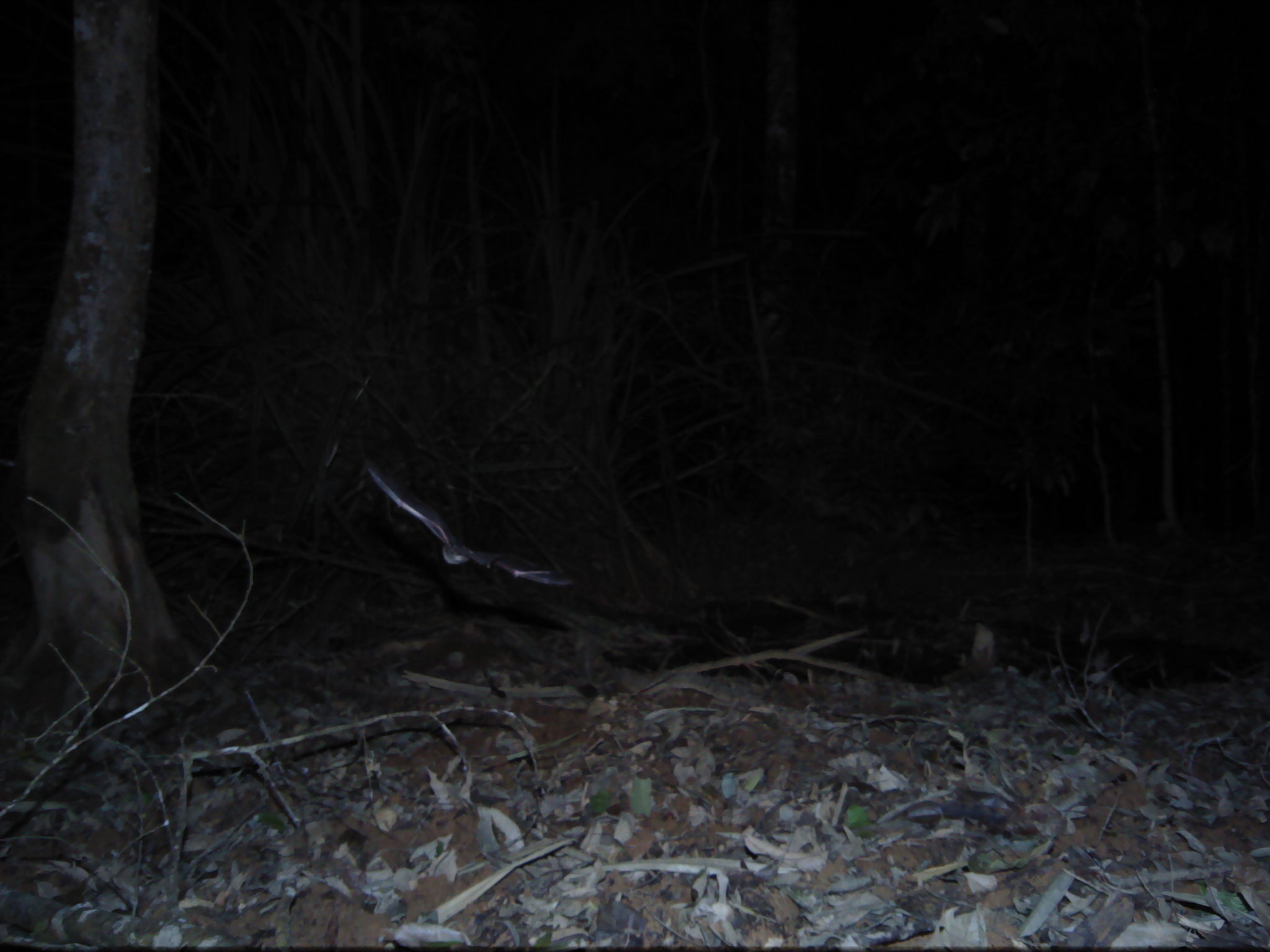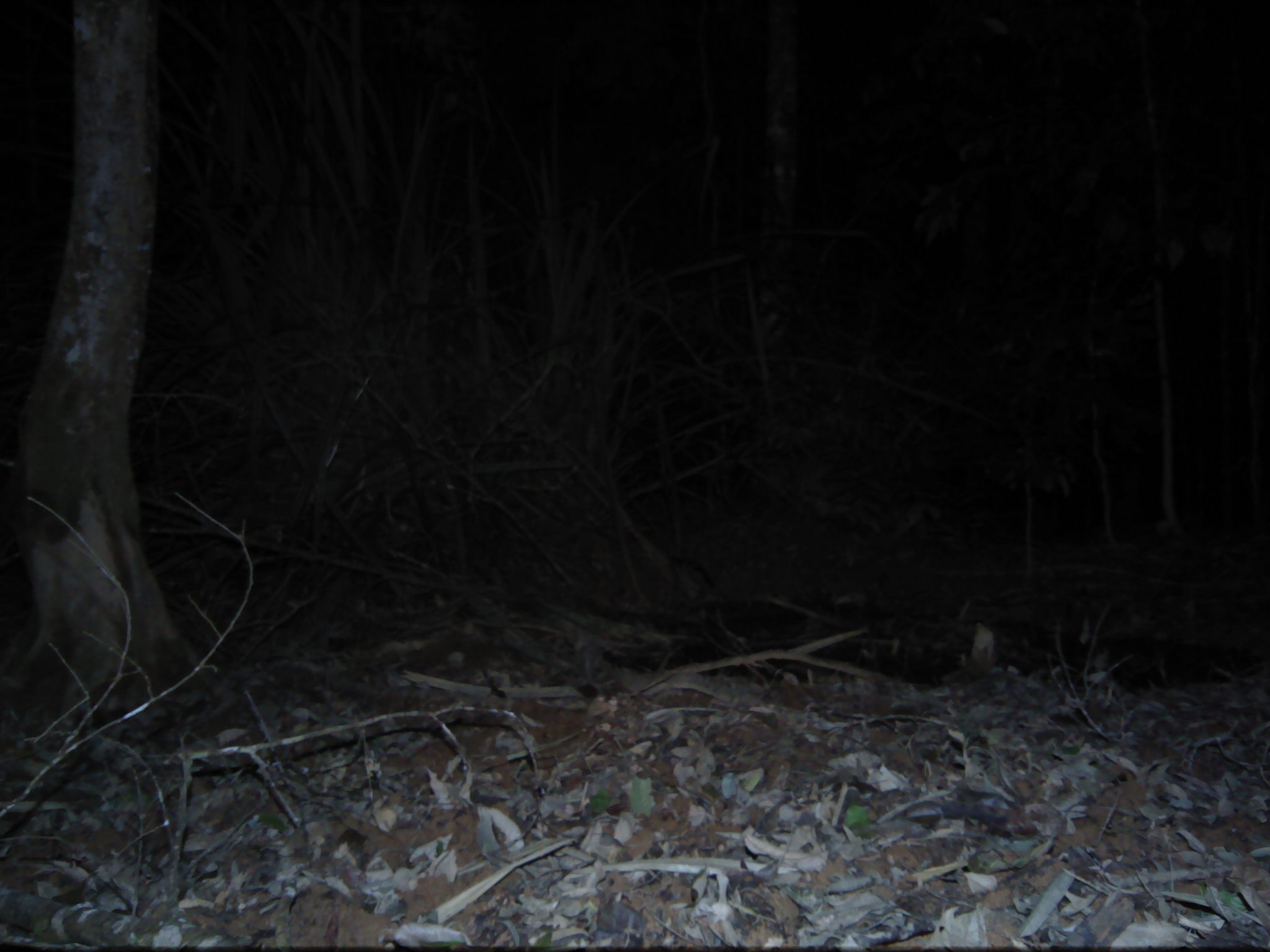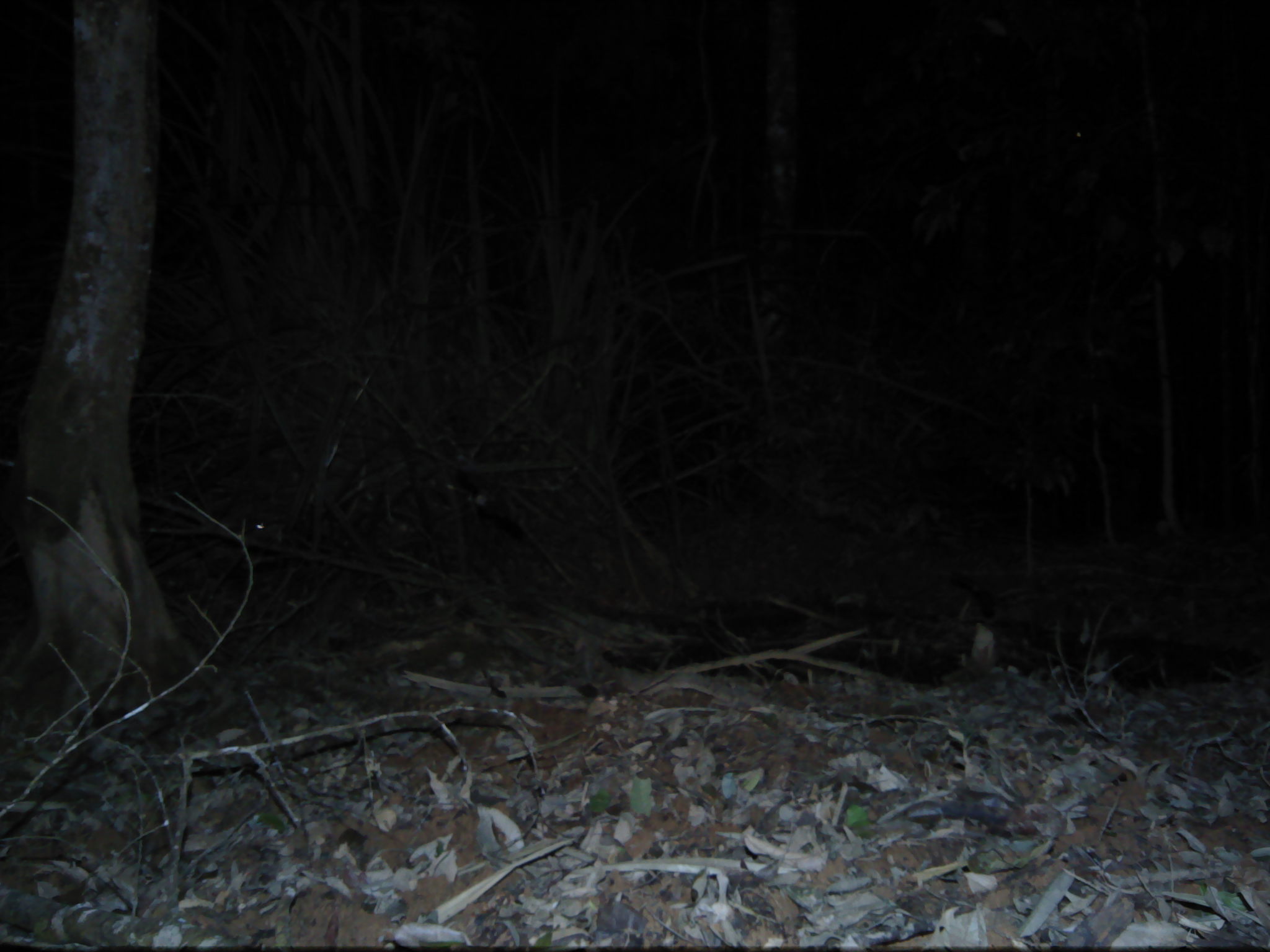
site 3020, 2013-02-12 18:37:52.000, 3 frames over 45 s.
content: unidentified animal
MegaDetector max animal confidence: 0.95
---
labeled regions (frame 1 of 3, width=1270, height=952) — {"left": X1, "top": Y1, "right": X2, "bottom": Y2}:
unknown: {"left": 362, "top": 457, "right": 573, "bottom": 587}